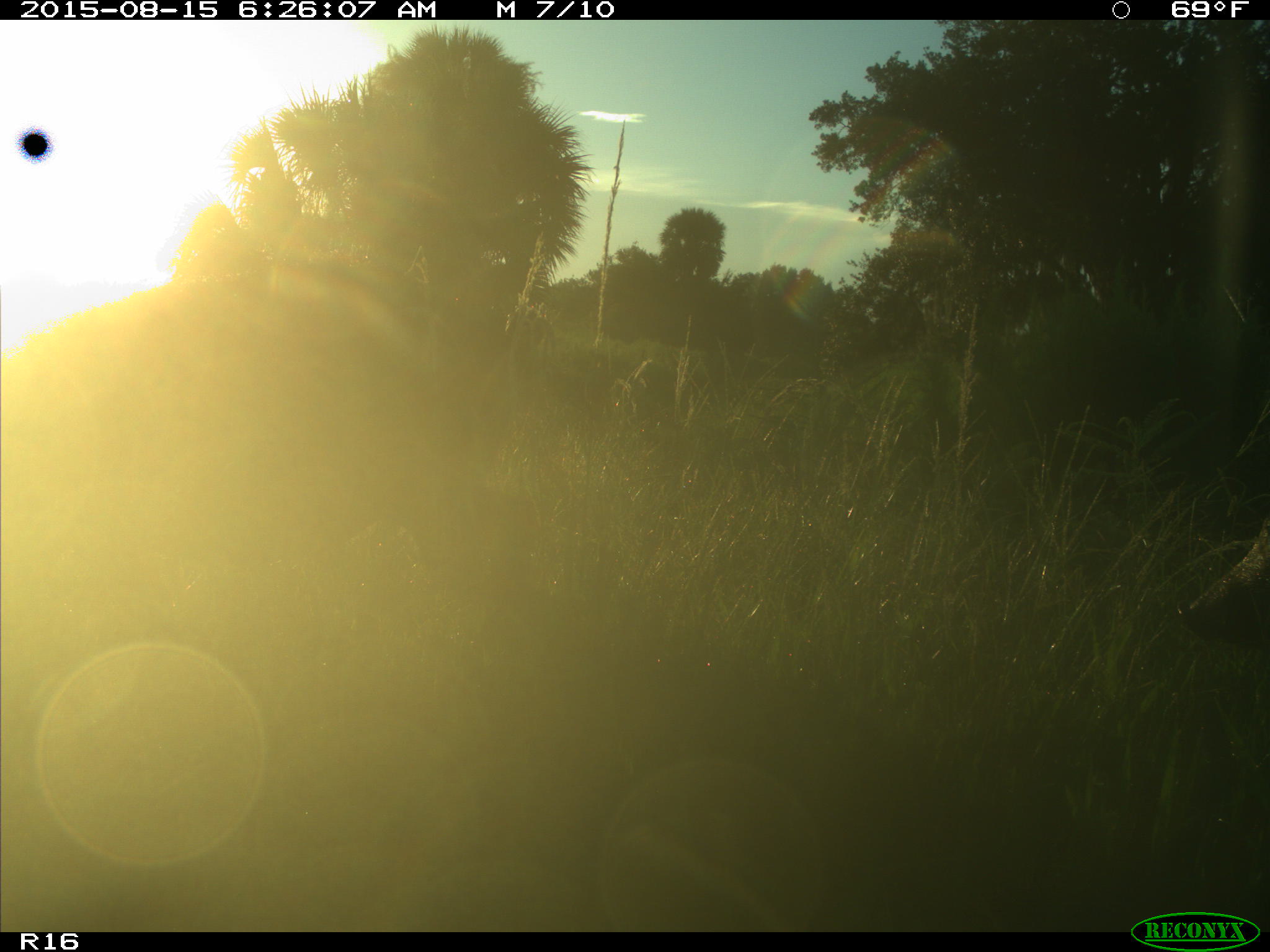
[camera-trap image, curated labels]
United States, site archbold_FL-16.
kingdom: Animalia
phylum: Chordata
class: Mammalia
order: Artiodactyla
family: Suidae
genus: Sus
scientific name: Sus scrofa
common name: wild boar